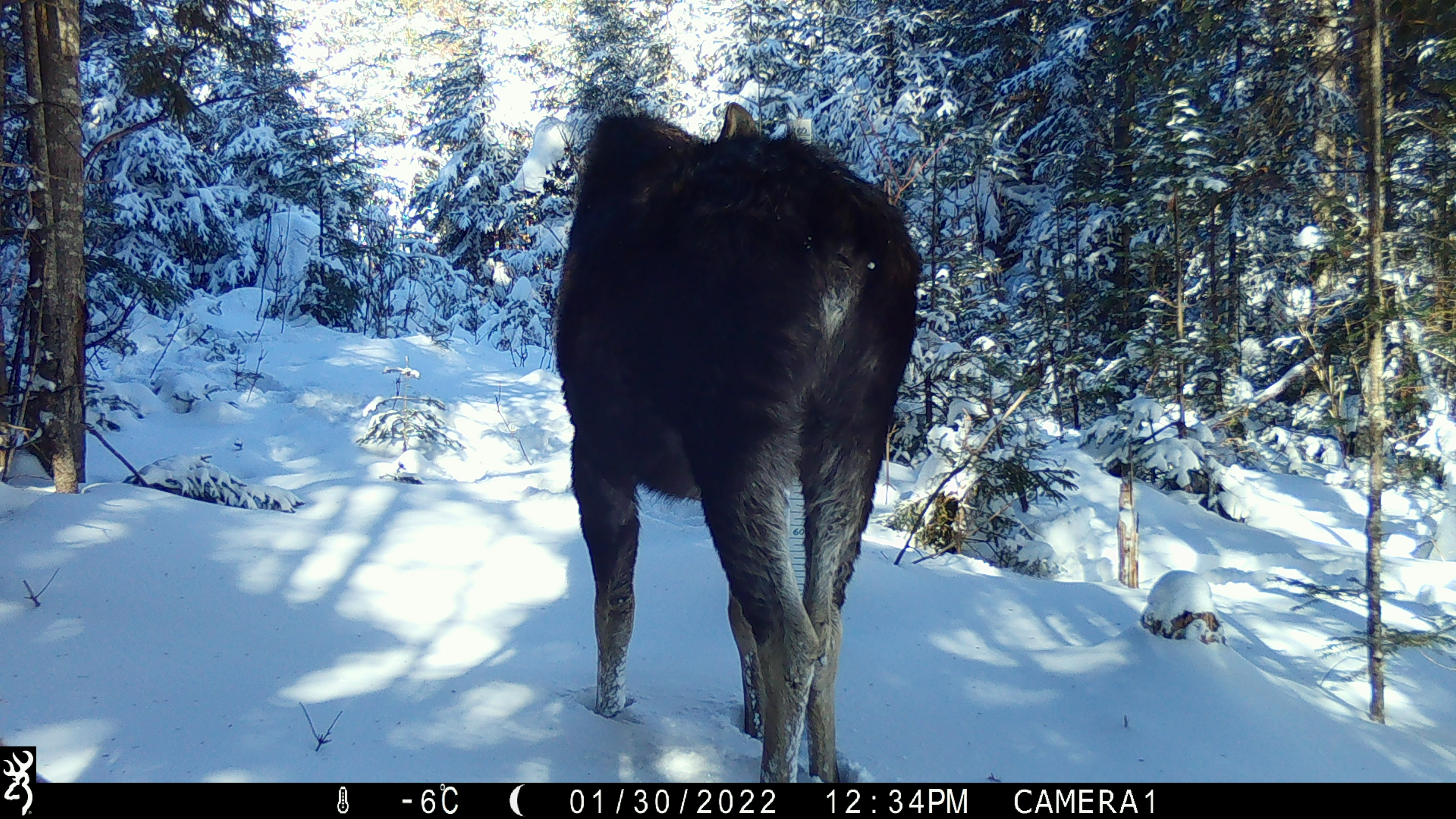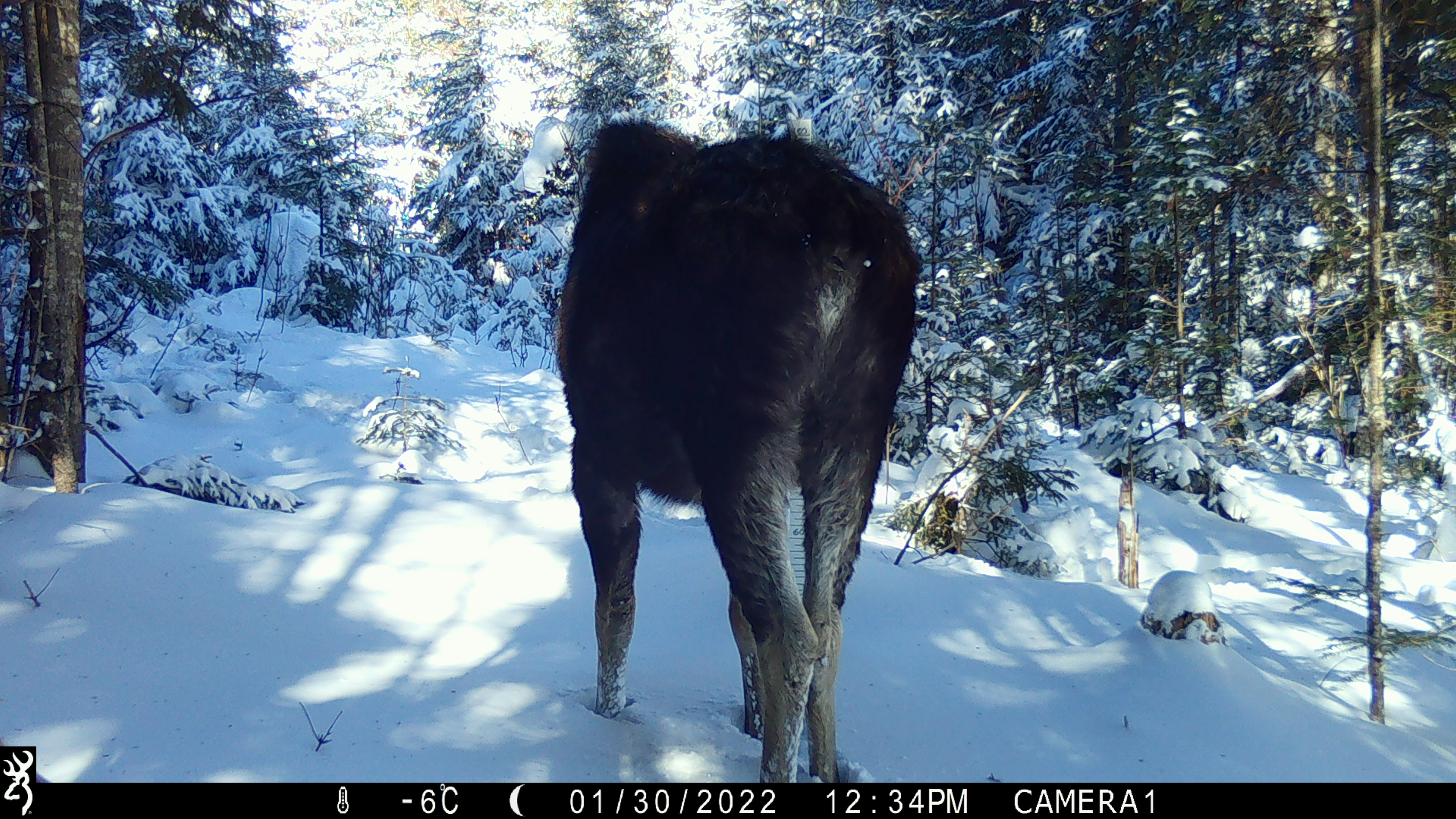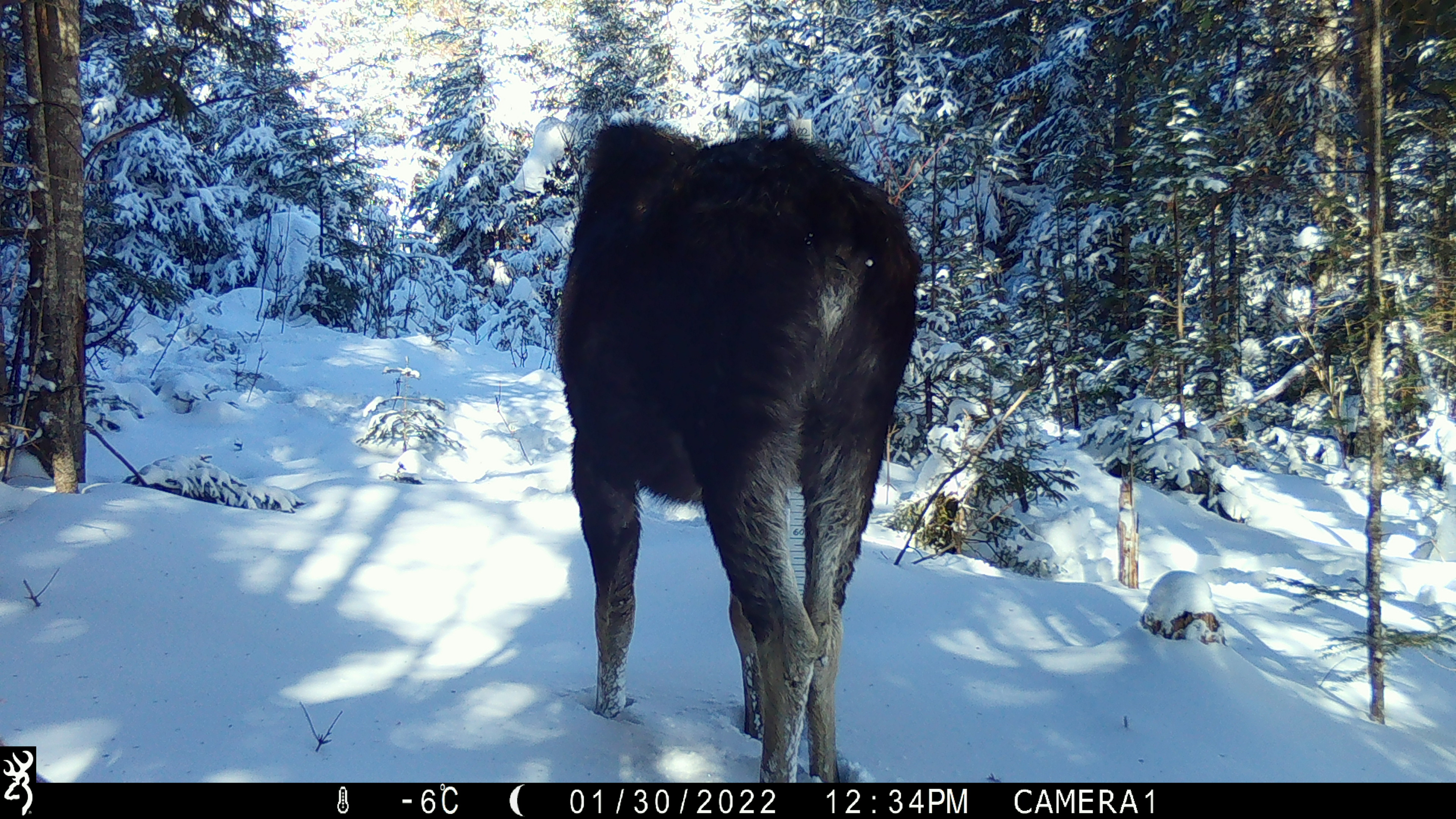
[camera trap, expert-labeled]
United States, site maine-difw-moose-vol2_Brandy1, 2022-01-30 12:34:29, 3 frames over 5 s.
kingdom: Animalia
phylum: Chordata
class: Mammalia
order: Artiodactyla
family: Cervidae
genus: Alces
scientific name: Alces alces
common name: moose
Moose (Alces alces).